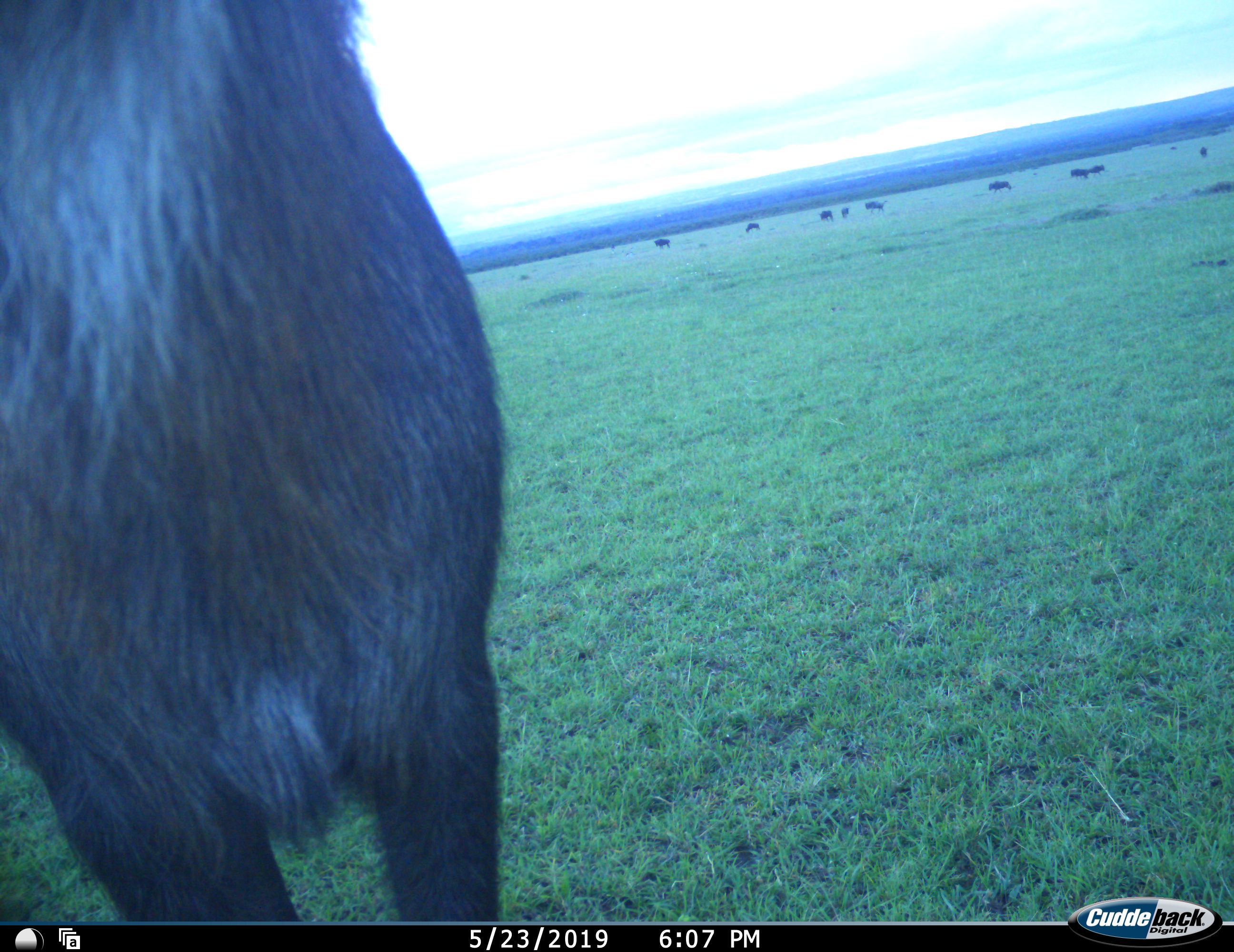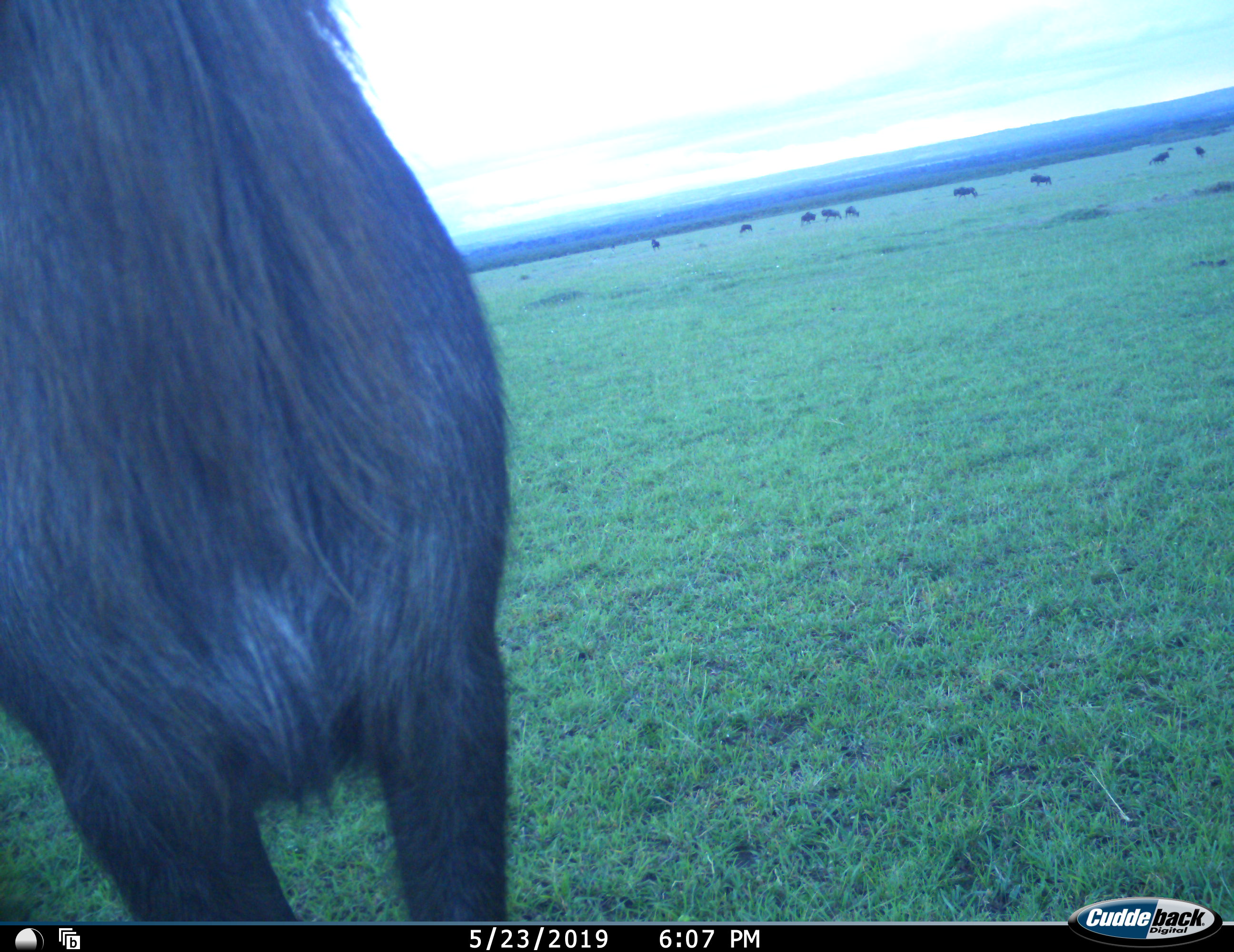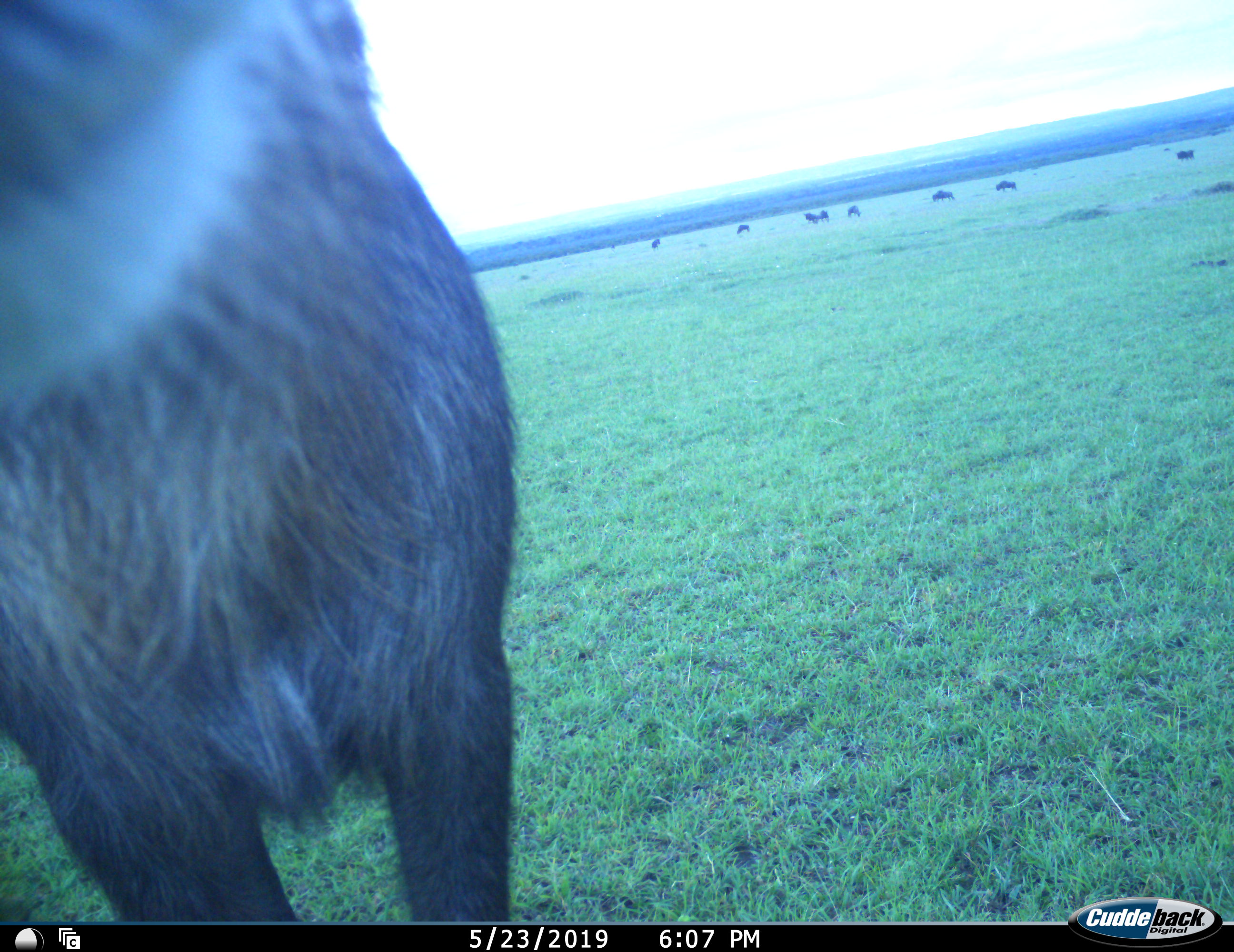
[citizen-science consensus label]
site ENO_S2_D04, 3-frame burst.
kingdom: Animalia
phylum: Chordata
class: Mammalia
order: Artiodactyla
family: Bovidae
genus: Kobus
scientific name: Kobus ellipsiprymnus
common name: waterbuck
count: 1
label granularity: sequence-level